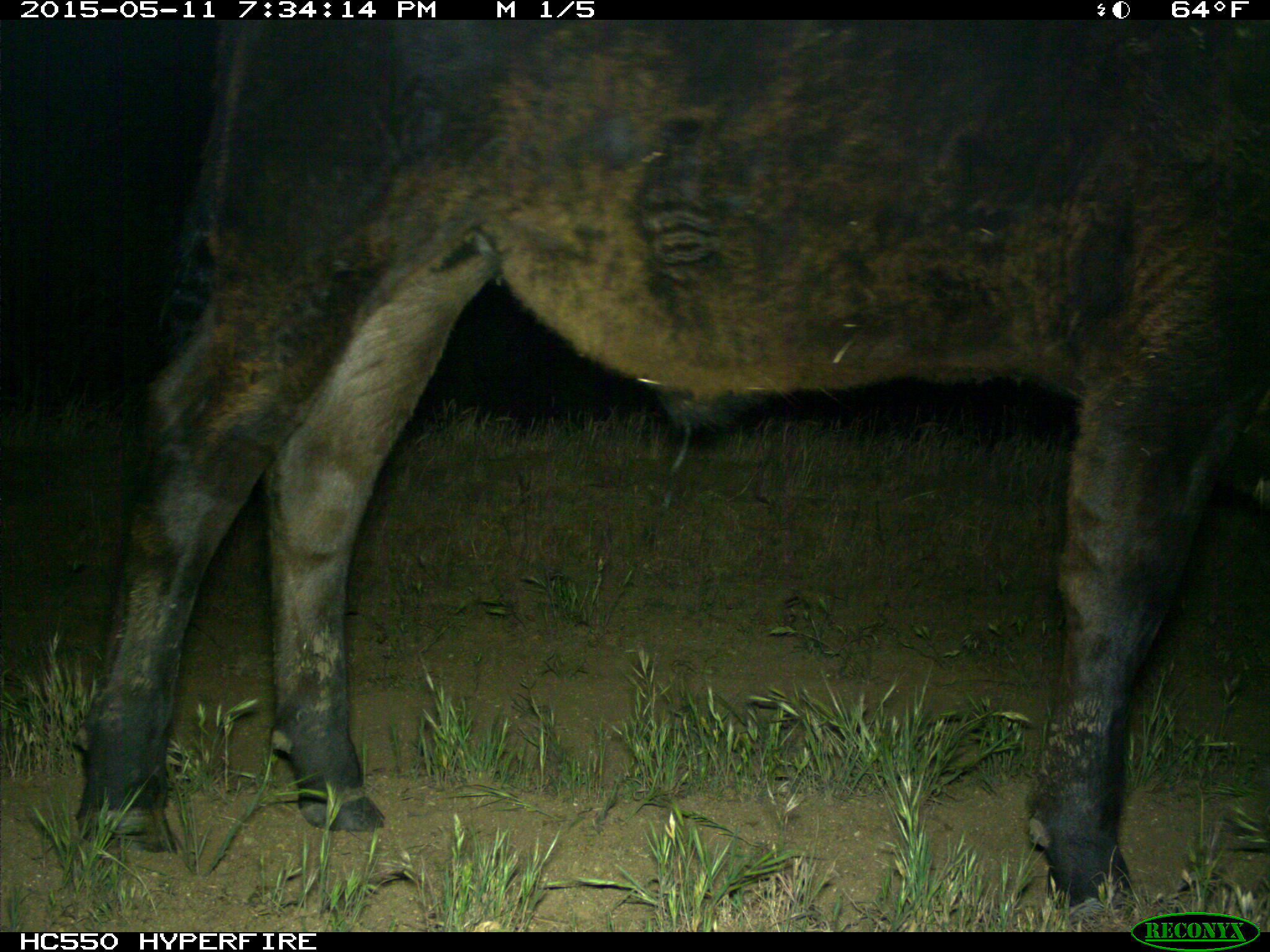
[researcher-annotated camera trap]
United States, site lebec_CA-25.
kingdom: Animalia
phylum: Chordata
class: Mammalia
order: Artiodactyla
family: Bovidae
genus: Bos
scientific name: Bos taurus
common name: domestic cow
Bos taurus (domestic cow).